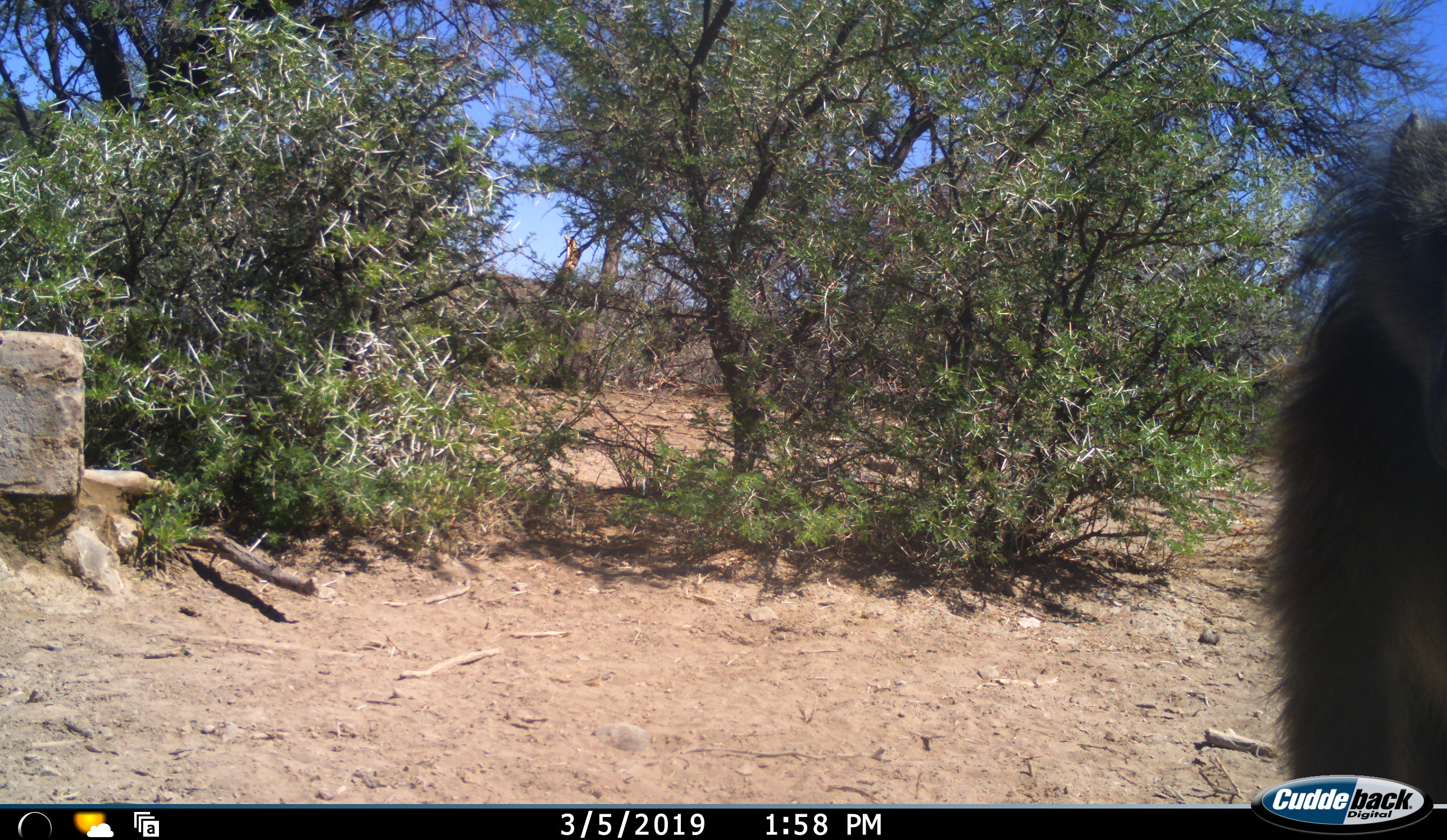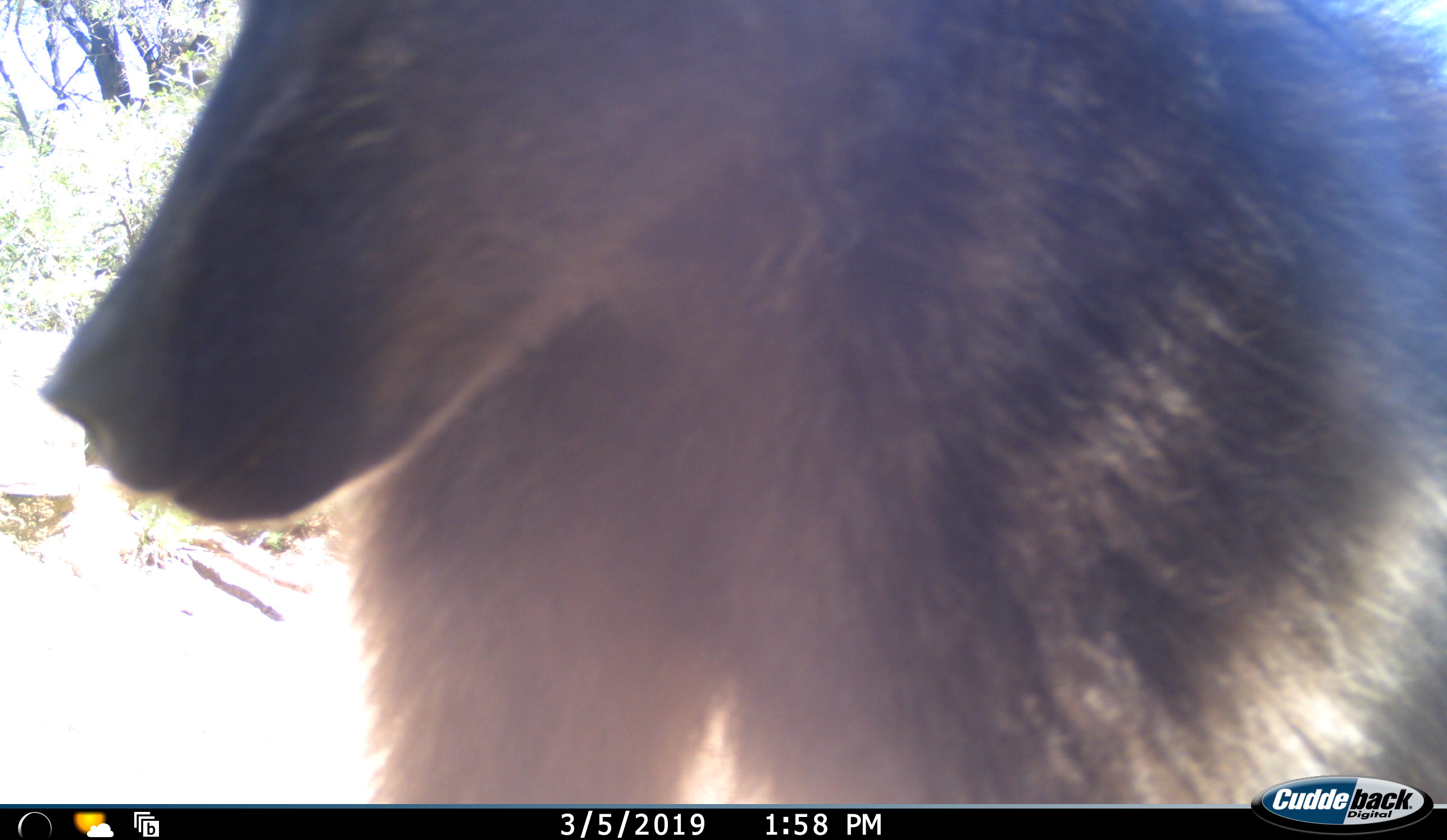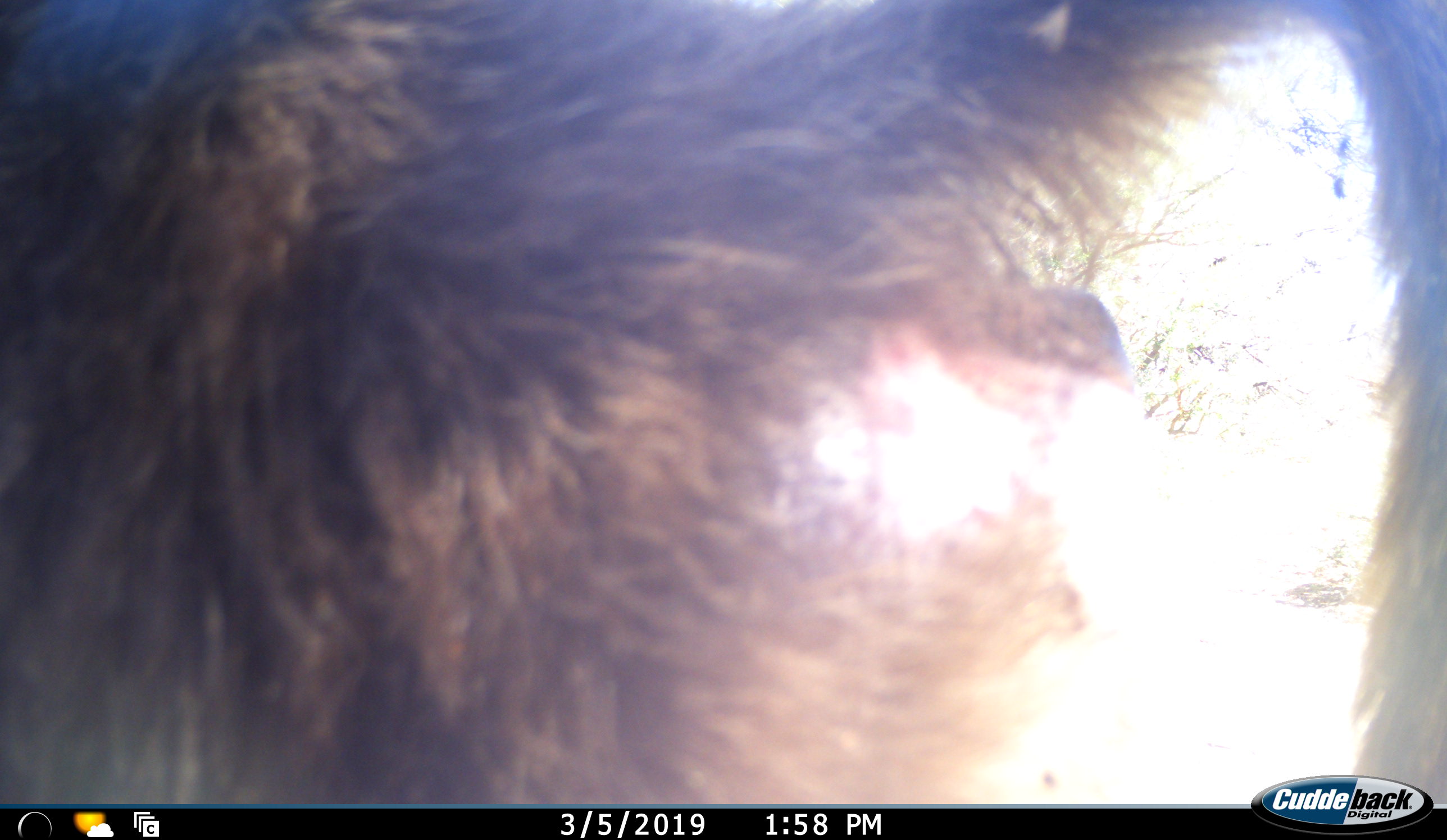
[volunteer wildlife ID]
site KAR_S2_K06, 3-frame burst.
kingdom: Animalia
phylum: Chordata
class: Mammalia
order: Primates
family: Cercopithecidae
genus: Papio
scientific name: Papio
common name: baboon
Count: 1.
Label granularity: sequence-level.